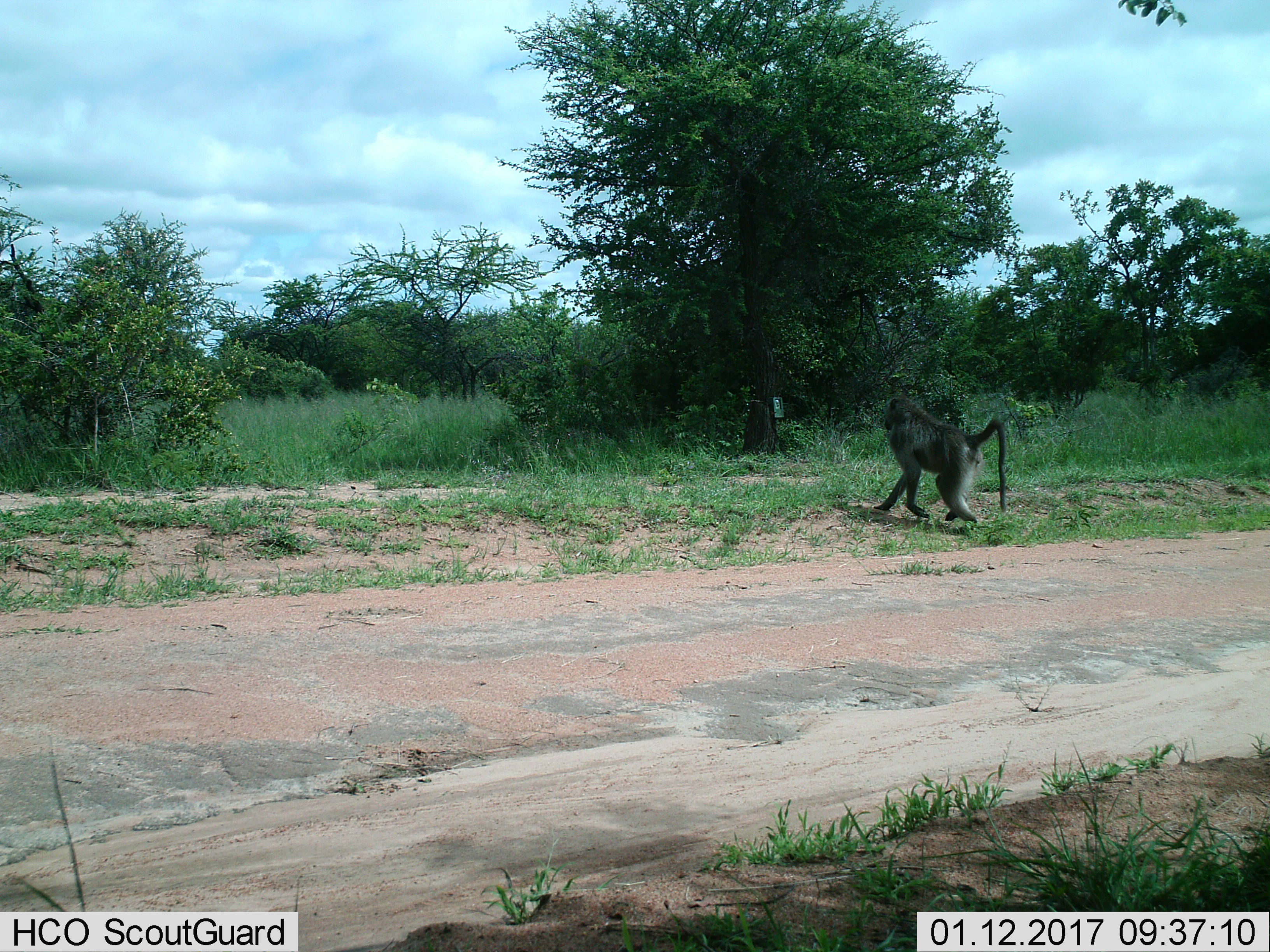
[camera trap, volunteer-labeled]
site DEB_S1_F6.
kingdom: Animalia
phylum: Chordata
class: Mammalia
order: Primates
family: Cercopithecidae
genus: Papio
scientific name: Papio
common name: baboon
Baboon (Papio), count 1. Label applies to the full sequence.